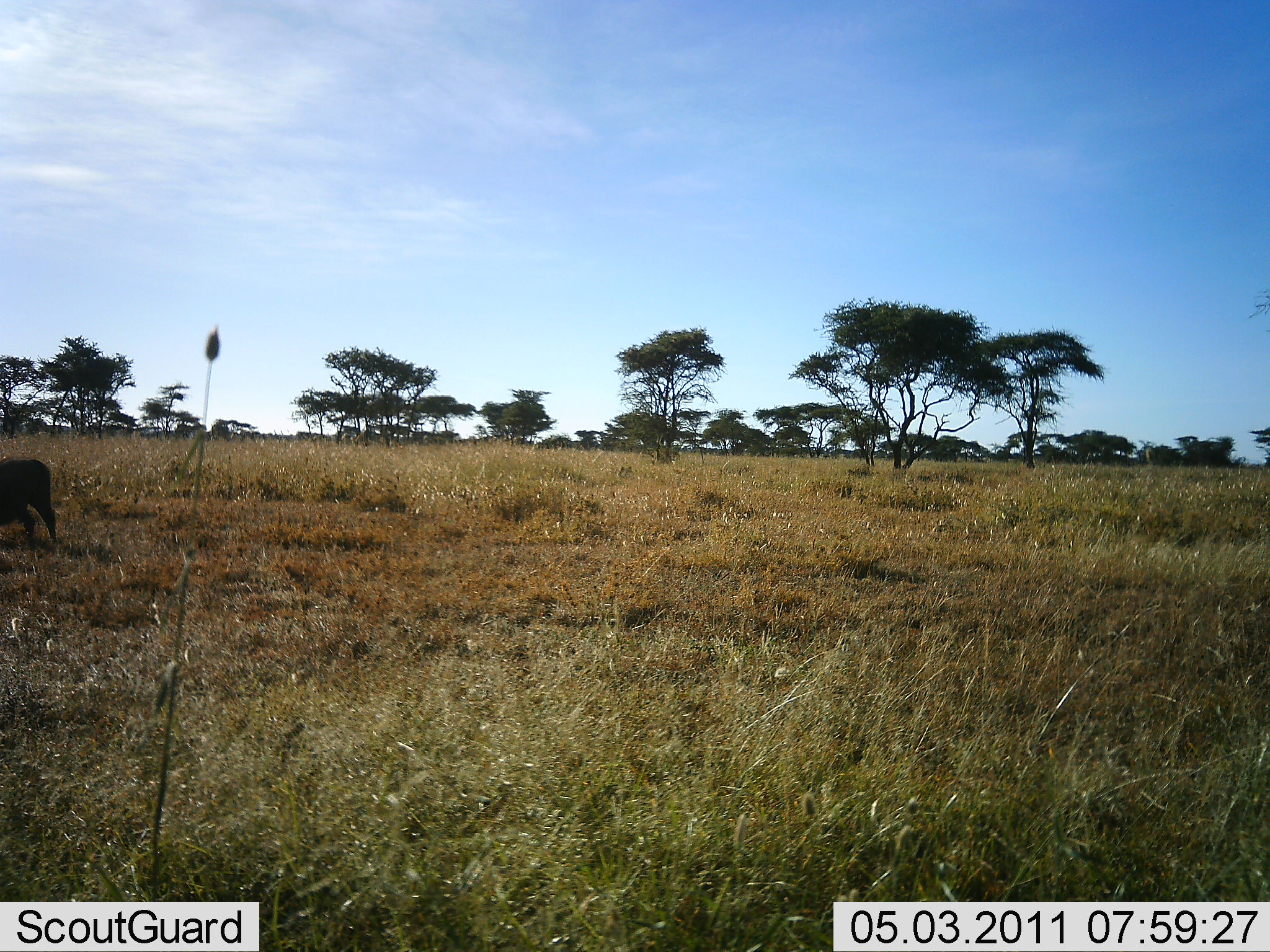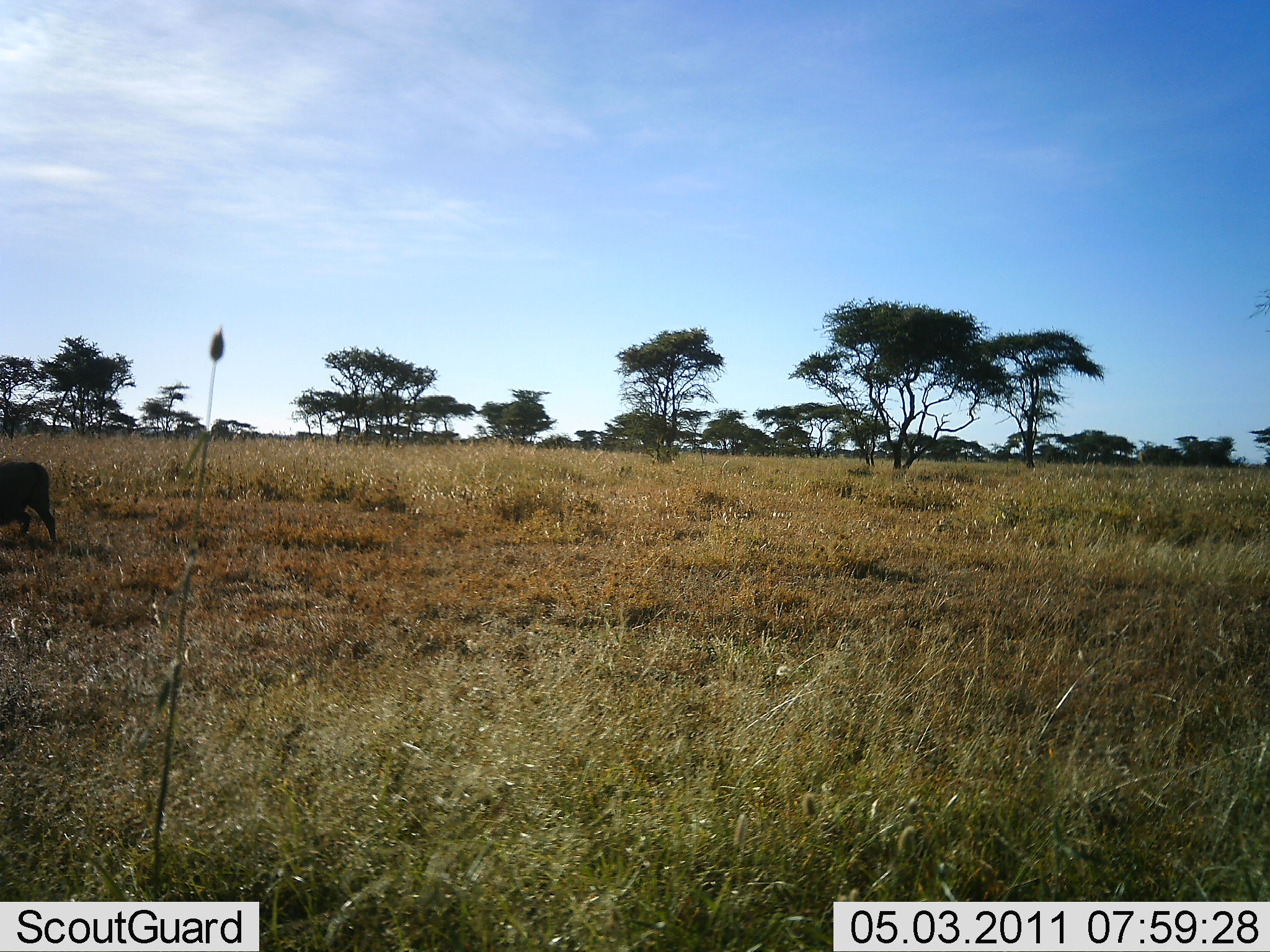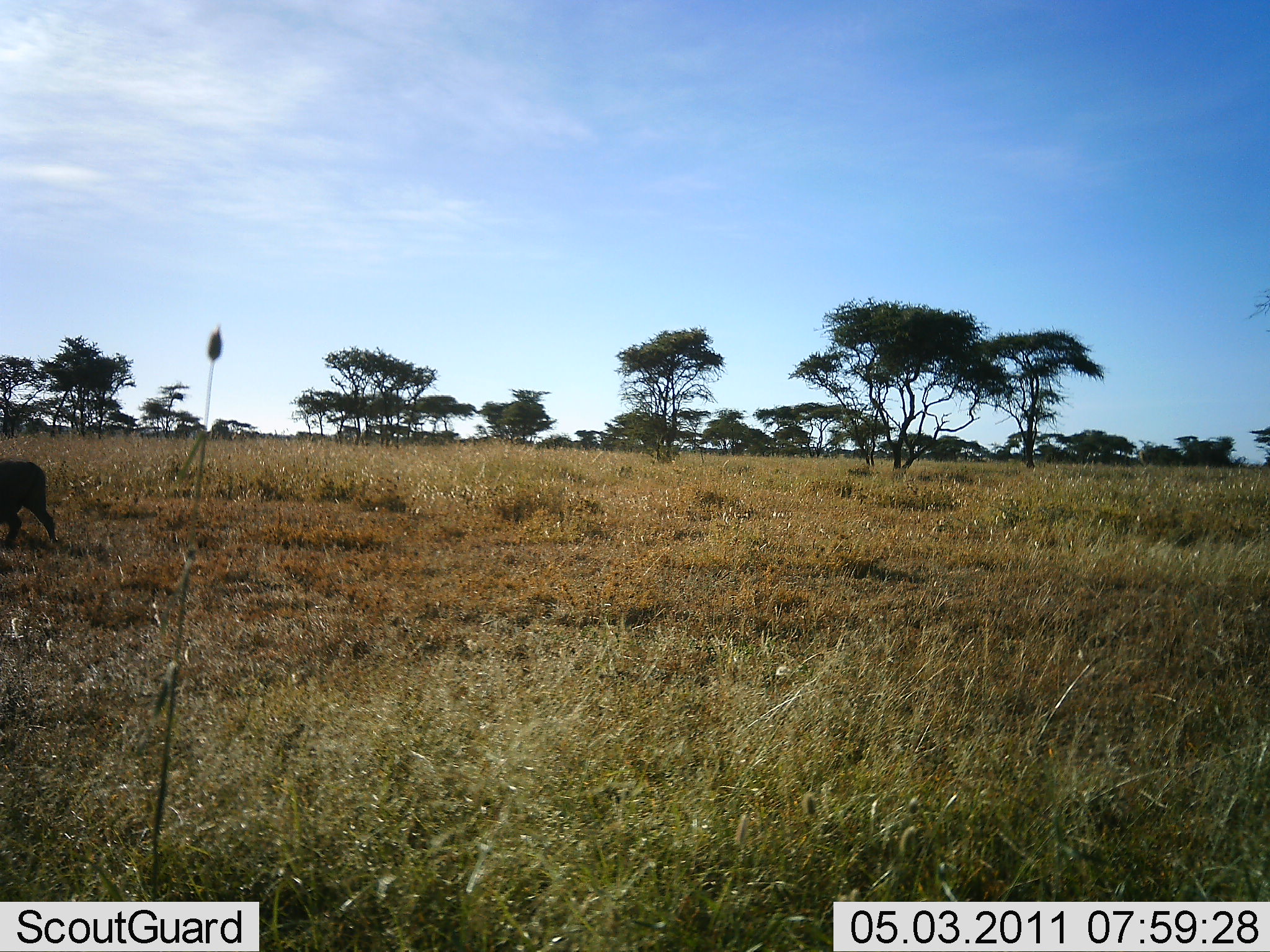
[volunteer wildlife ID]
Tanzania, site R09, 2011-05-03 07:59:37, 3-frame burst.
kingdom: Animalia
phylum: Chordata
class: Mammalia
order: Artiodactyla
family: Suidae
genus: Phacochoerus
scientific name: Phacochoerus africanus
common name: warthog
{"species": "warthog (Phacochoerus africanus)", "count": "1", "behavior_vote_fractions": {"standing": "100%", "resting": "0%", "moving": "0%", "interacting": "0%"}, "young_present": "0%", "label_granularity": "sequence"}